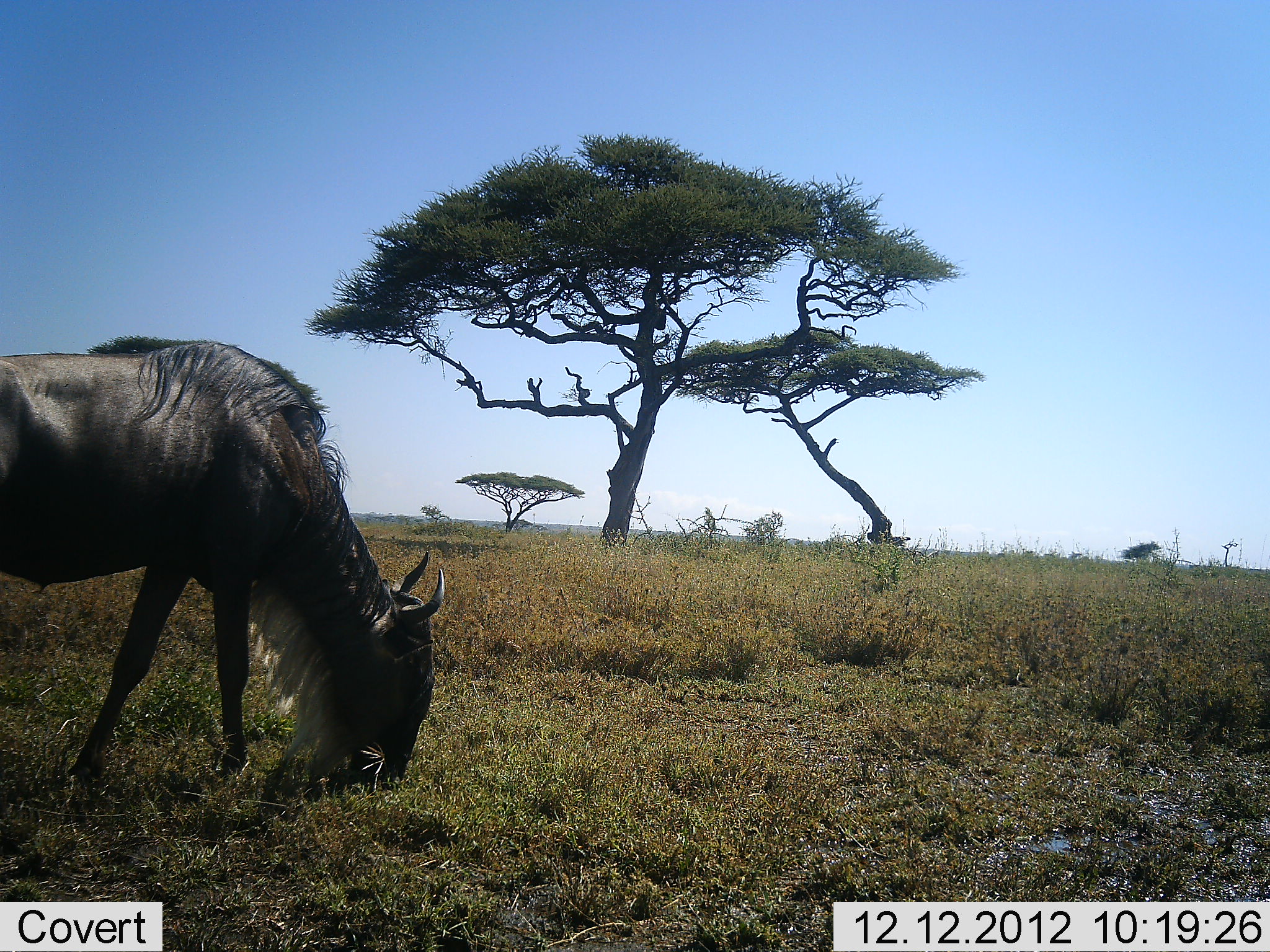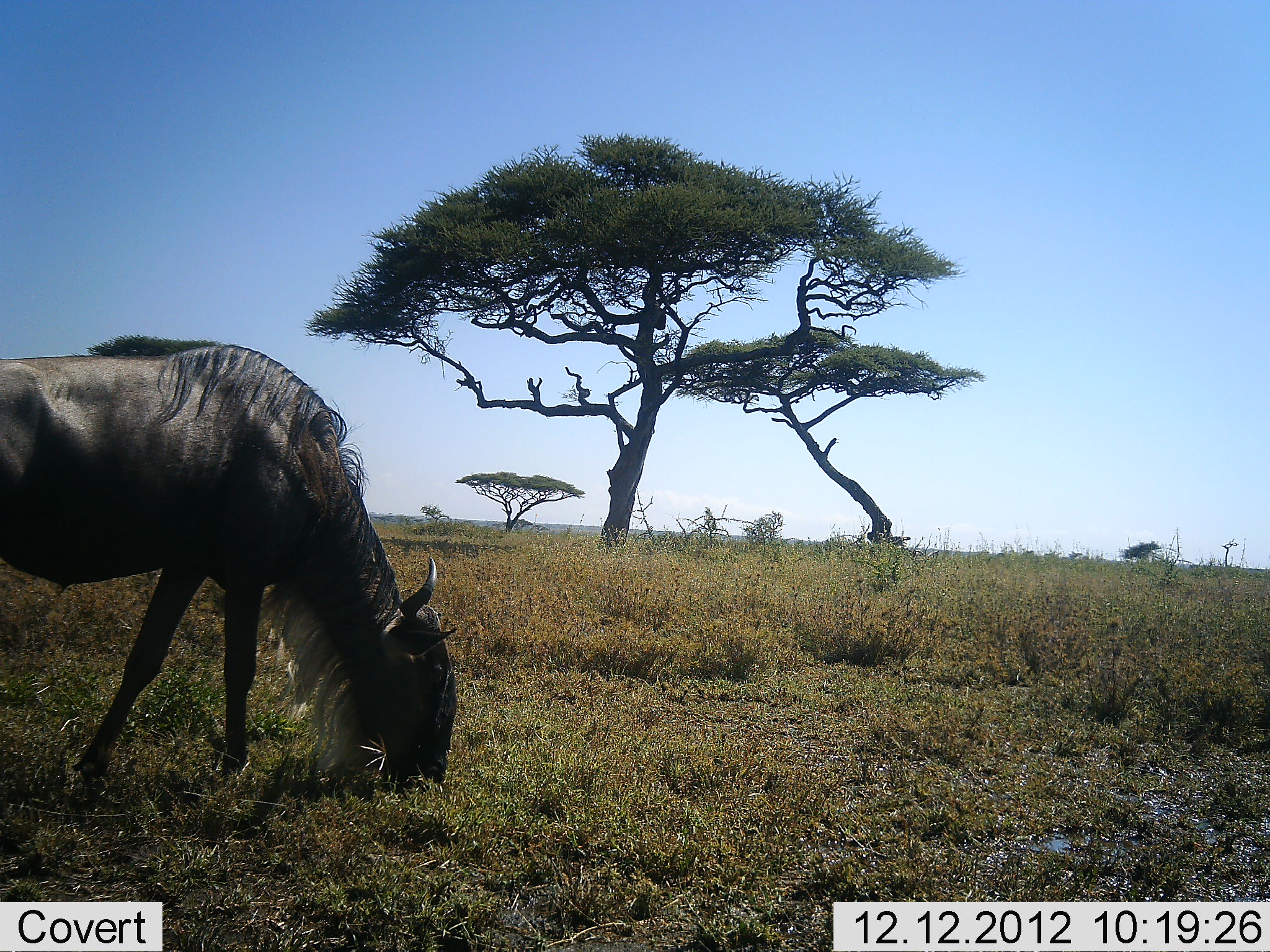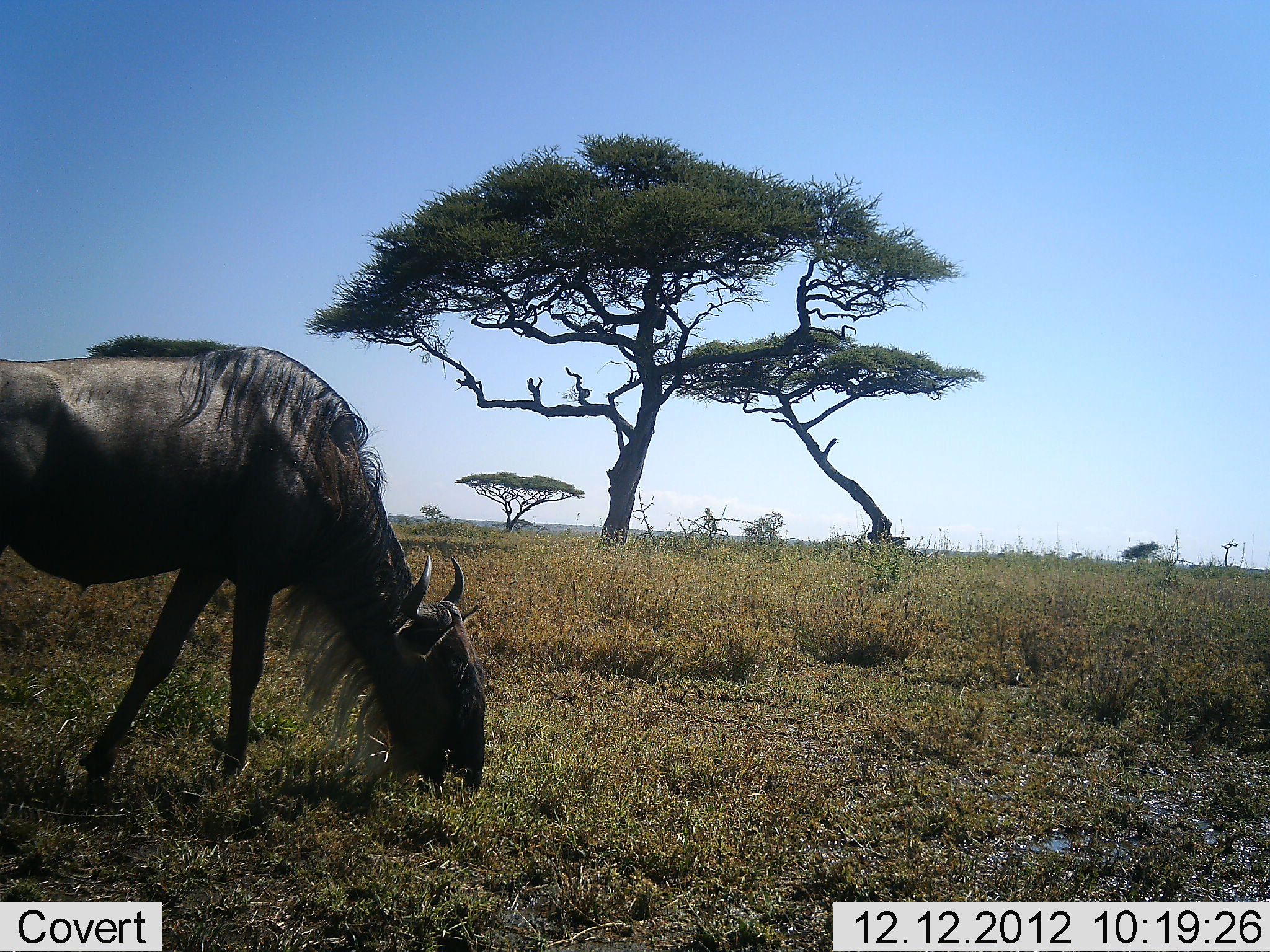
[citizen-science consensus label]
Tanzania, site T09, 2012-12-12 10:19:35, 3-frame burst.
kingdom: Animalia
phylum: Chordata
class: Mammalia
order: Artiodactyla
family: Bovidae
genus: Connochaetes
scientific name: Connochaetes taurinus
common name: blue wildebeest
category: wildebeest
Wildebeest (blue wildebeest) (Connochaetes taurinus), count 1. Behavior (volunteer vote fractions): standing 0%, resting 0%, moving 0%, interacting 0%. Young present (vote fraction): 0%. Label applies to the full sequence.